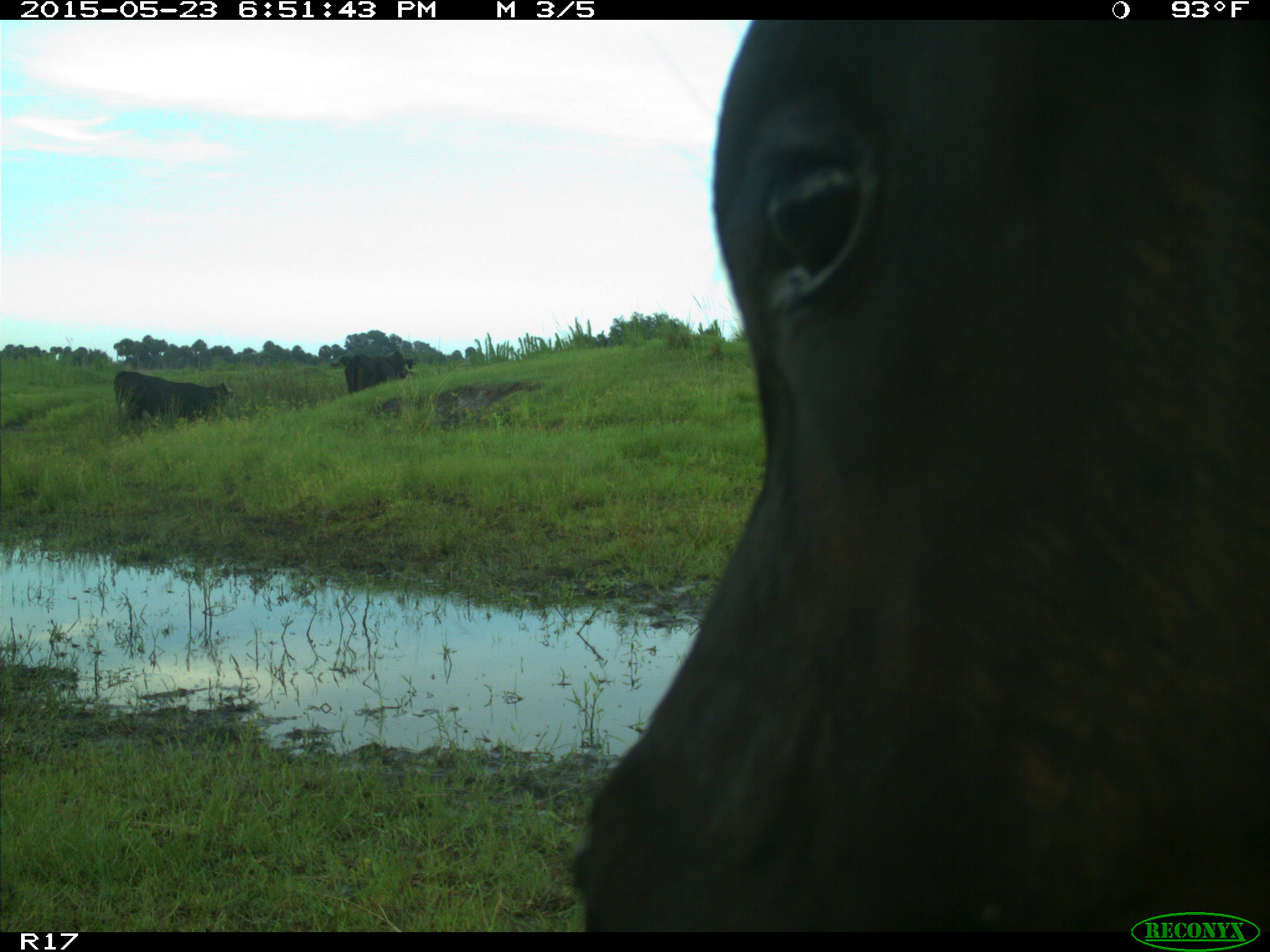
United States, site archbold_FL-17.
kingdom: Animalia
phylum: Chordata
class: Mammalia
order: Artiodactyla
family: Bovidae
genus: Bos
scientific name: Bos taurus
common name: domestic cow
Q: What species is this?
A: Bos taurus (domestic cow).